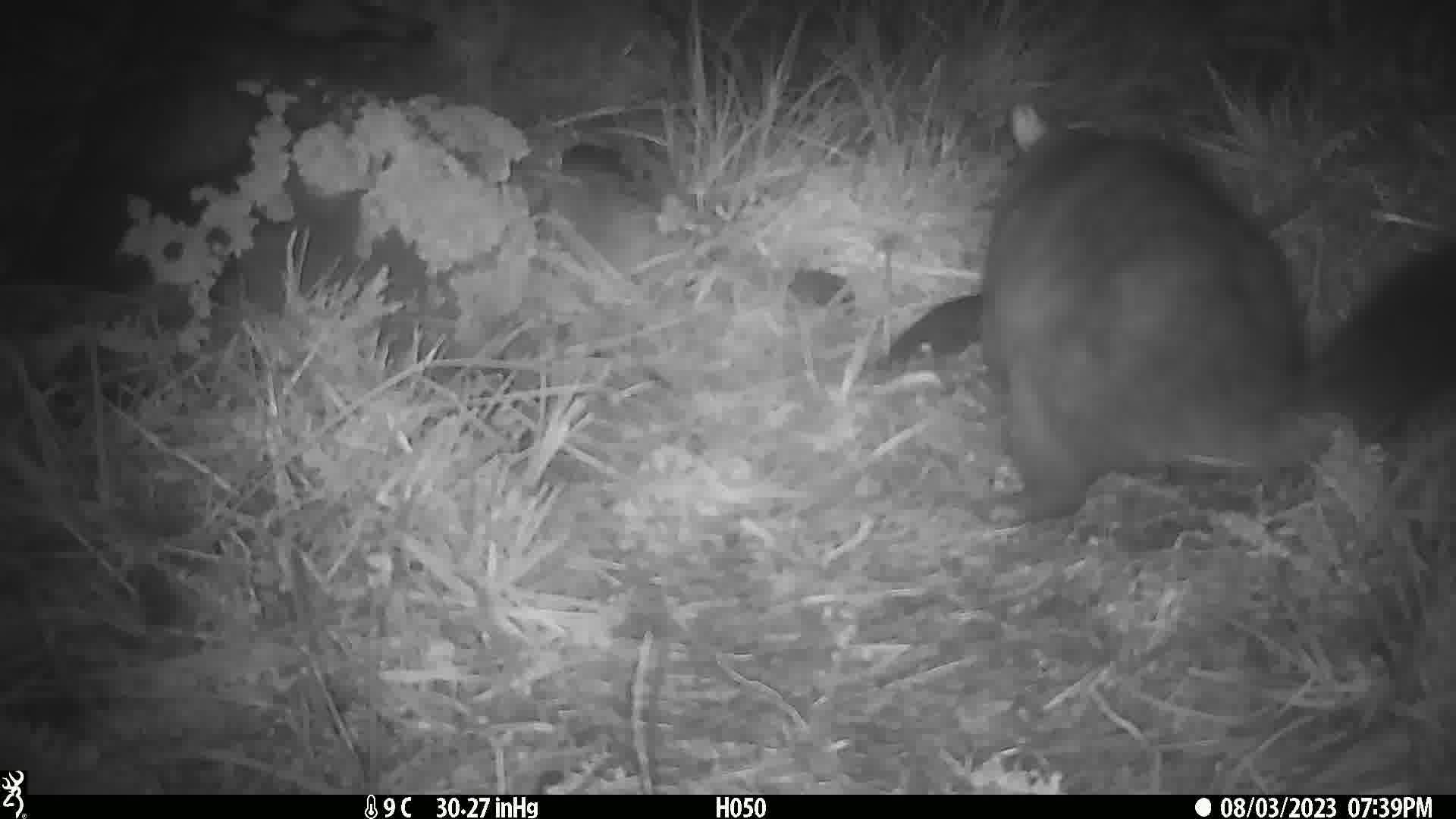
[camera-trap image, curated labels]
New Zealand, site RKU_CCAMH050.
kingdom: Animalia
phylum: Chordata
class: Mammalia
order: Diprotodontia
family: Phalangeridae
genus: Trichosurus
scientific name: Trichosurus vulpecula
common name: common brushtail possum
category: possum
Possum (common brushtail possum) (Trichosurus vulpecula).